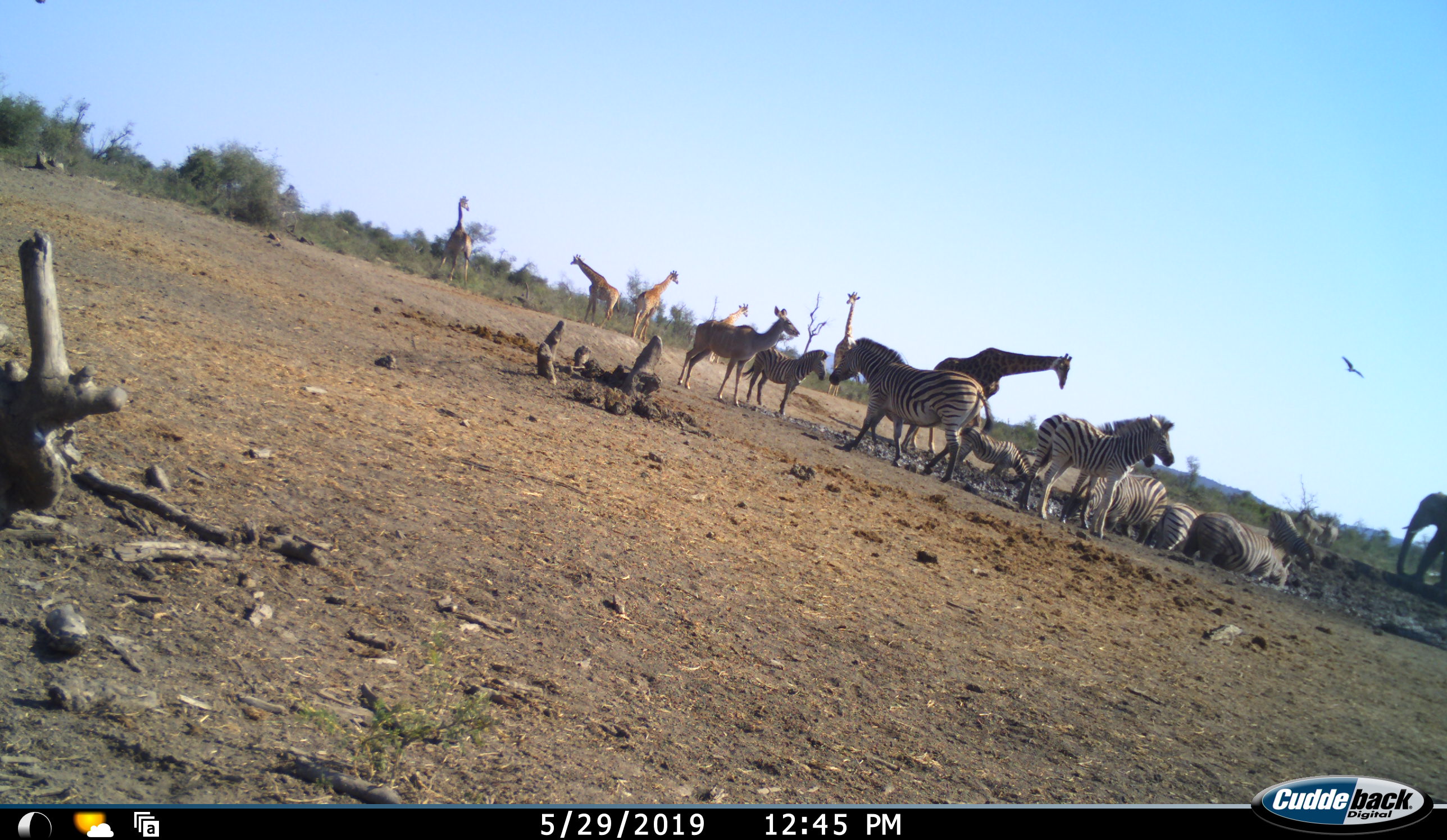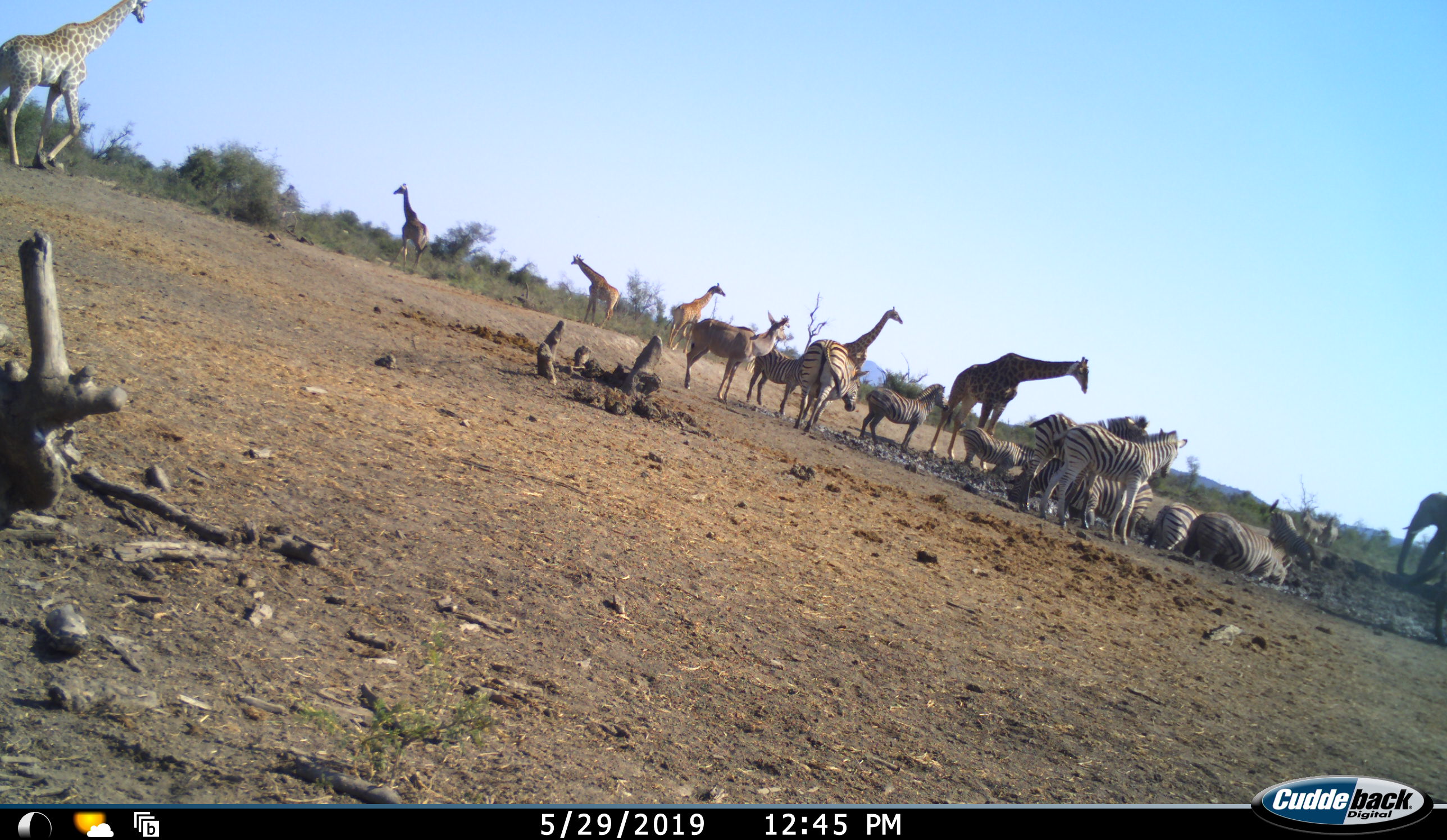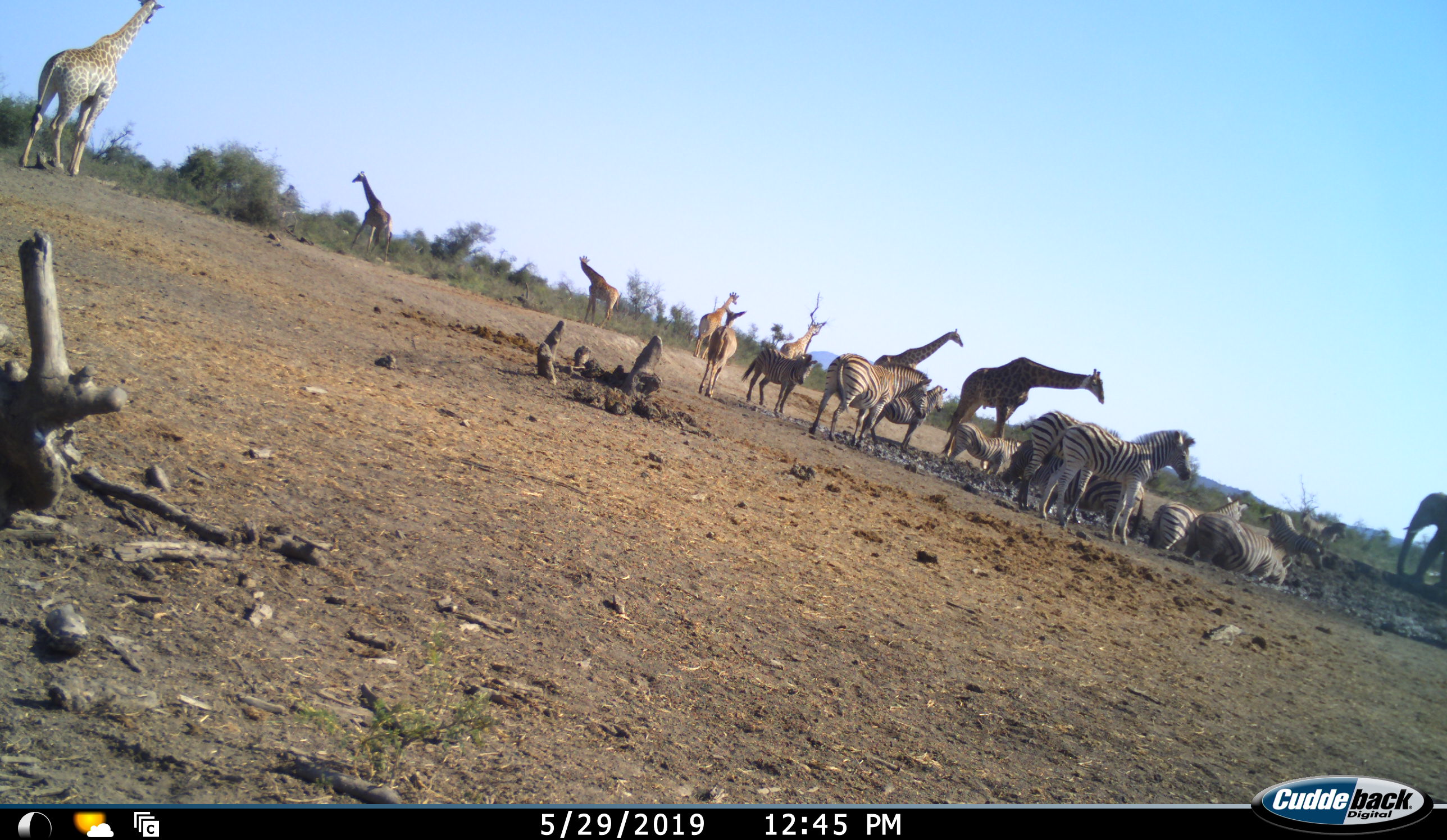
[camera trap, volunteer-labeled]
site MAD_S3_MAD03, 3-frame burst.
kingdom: Animalia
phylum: Chordata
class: Mammalia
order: Proboscidea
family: Elephantidae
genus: Loxodonta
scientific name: Loxodonta africana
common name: african bush elephant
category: elephant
Elephant (african bush elephant) (Loxodonta africana), count 1. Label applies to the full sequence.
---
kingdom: Animalia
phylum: Chordata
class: Mammalia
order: Artiodactyla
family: Giraffidae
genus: Giraffa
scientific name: Giraffa camelopardalis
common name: giraffe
Giraffe (Giraffa camelopardalis), count 7. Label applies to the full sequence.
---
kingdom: Animalia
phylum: Chordata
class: Mammalia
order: Artiodactyla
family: Bovidae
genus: Tragelaphus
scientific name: Tragelaphus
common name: kudu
Kudu (Tragelaphus), count 1. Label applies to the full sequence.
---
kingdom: Animalia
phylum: Chordata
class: Mammalia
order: Perissodactyla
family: Equidae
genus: Equus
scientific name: Equus quagga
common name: plains zebra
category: zebraplains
Zebraplains (plains zebra) (Equus quagga), count 11-50. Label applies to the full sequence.